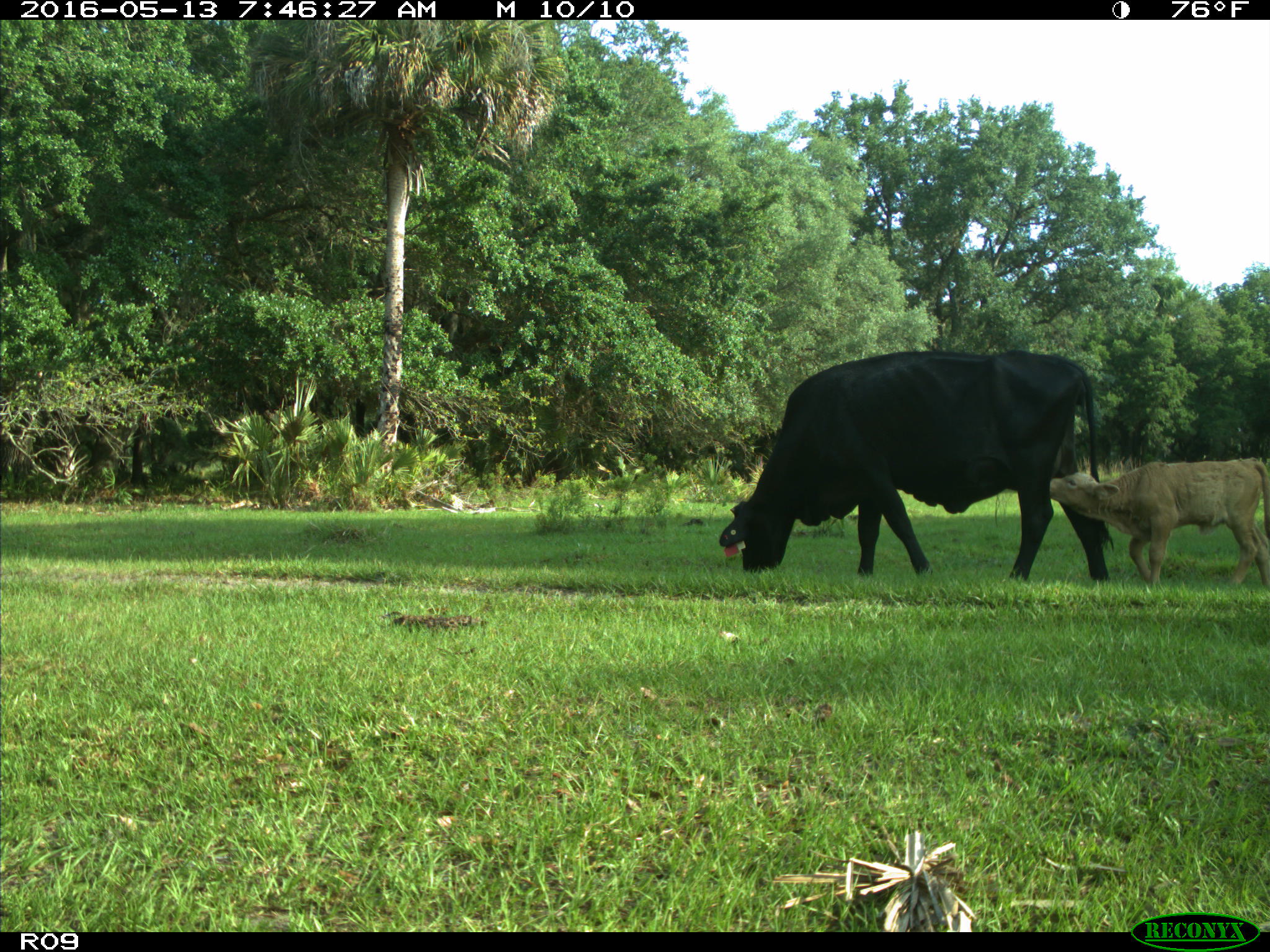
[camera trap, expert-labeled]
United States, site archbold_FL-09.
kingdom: Animalia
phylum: Chordata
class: Mammalia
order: Artiodactyla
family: Bovidae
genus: Bos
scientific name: Bos taurus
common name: domestic cow